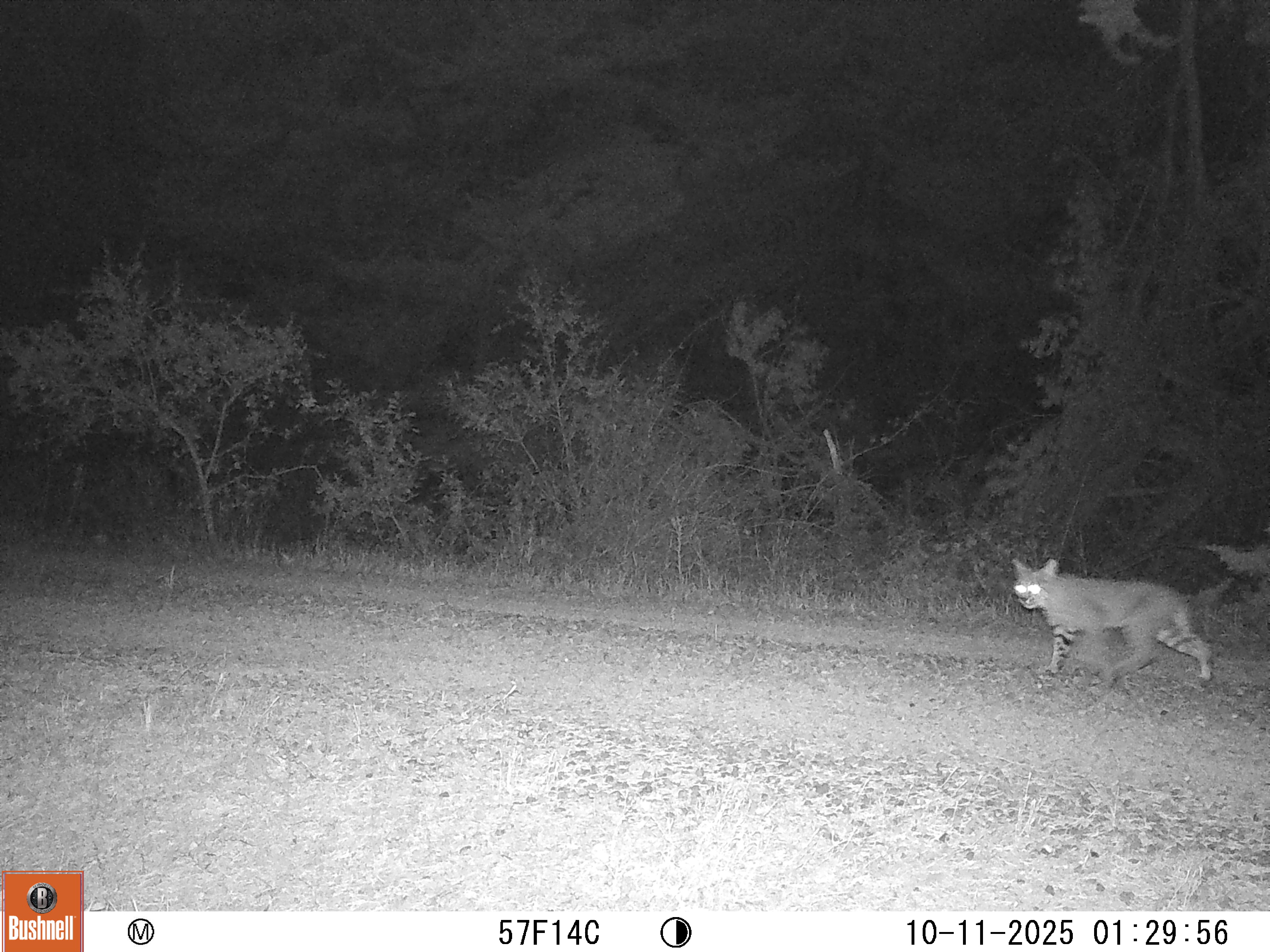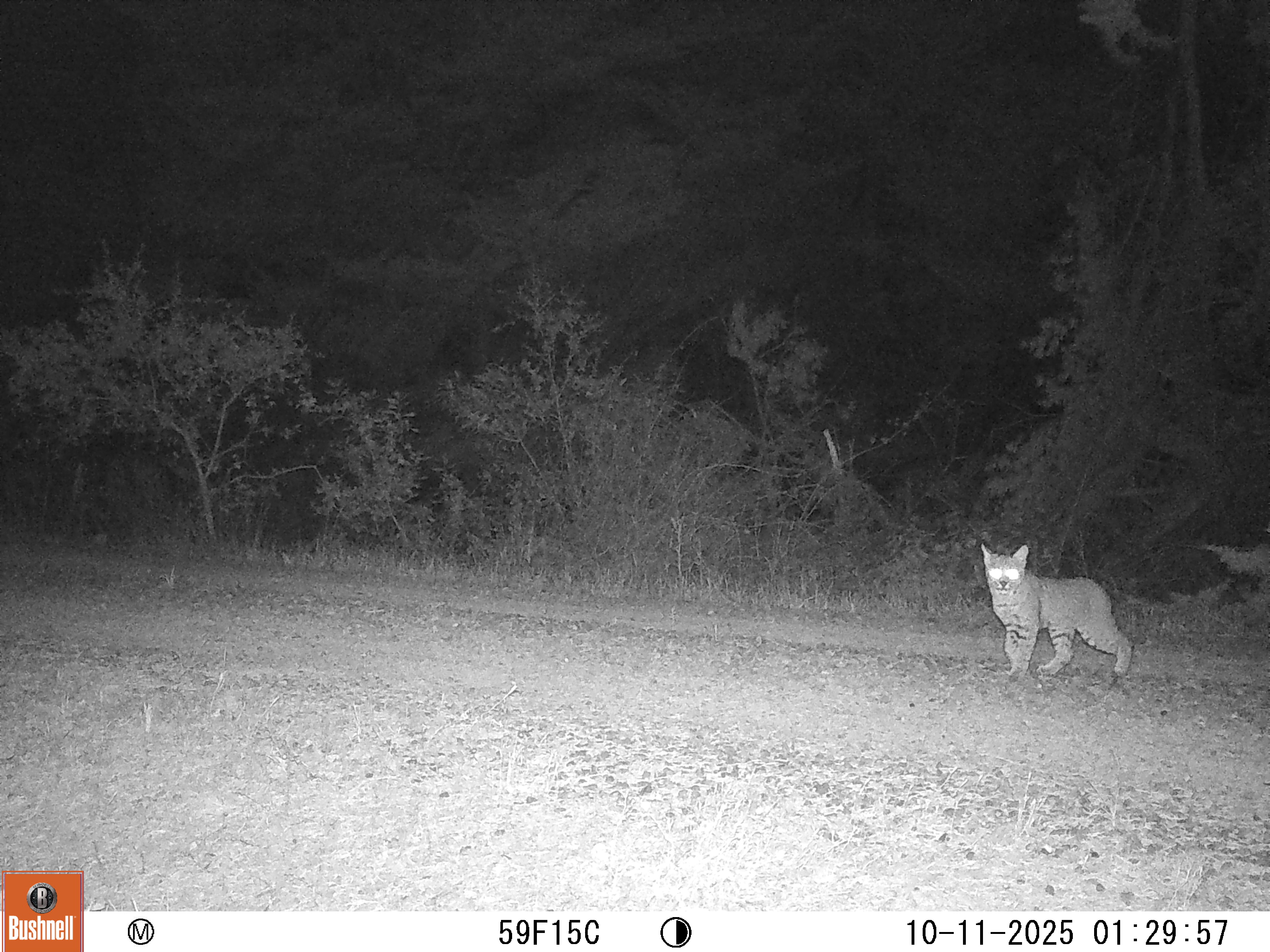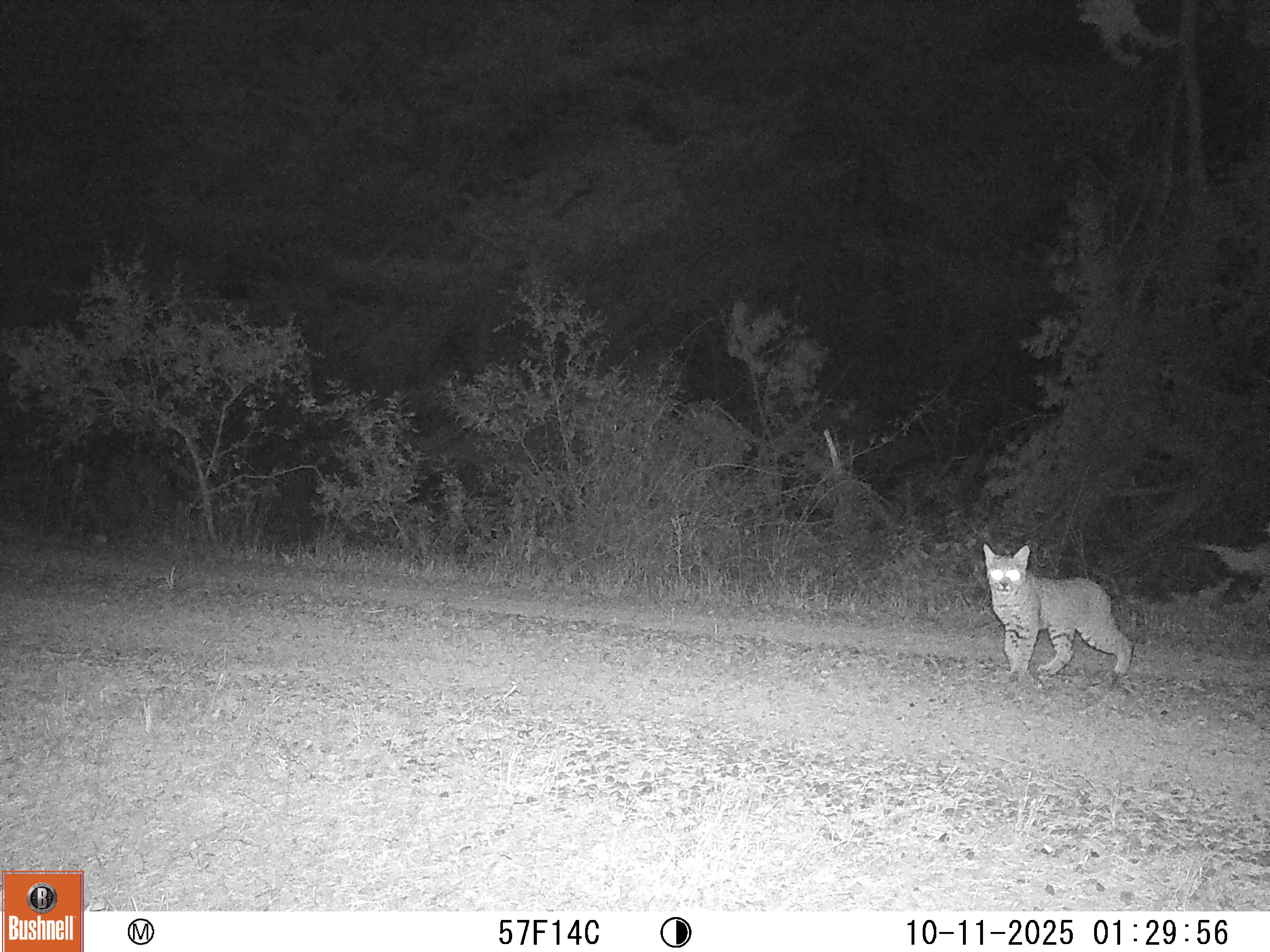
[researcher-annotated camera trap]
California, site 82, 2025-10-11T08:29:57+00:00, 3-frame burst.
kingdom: Animalia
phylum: Chordata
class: Mammalia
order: Carnivora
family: Felidae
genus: Lynx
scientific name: Lynx rufus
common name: bobcat